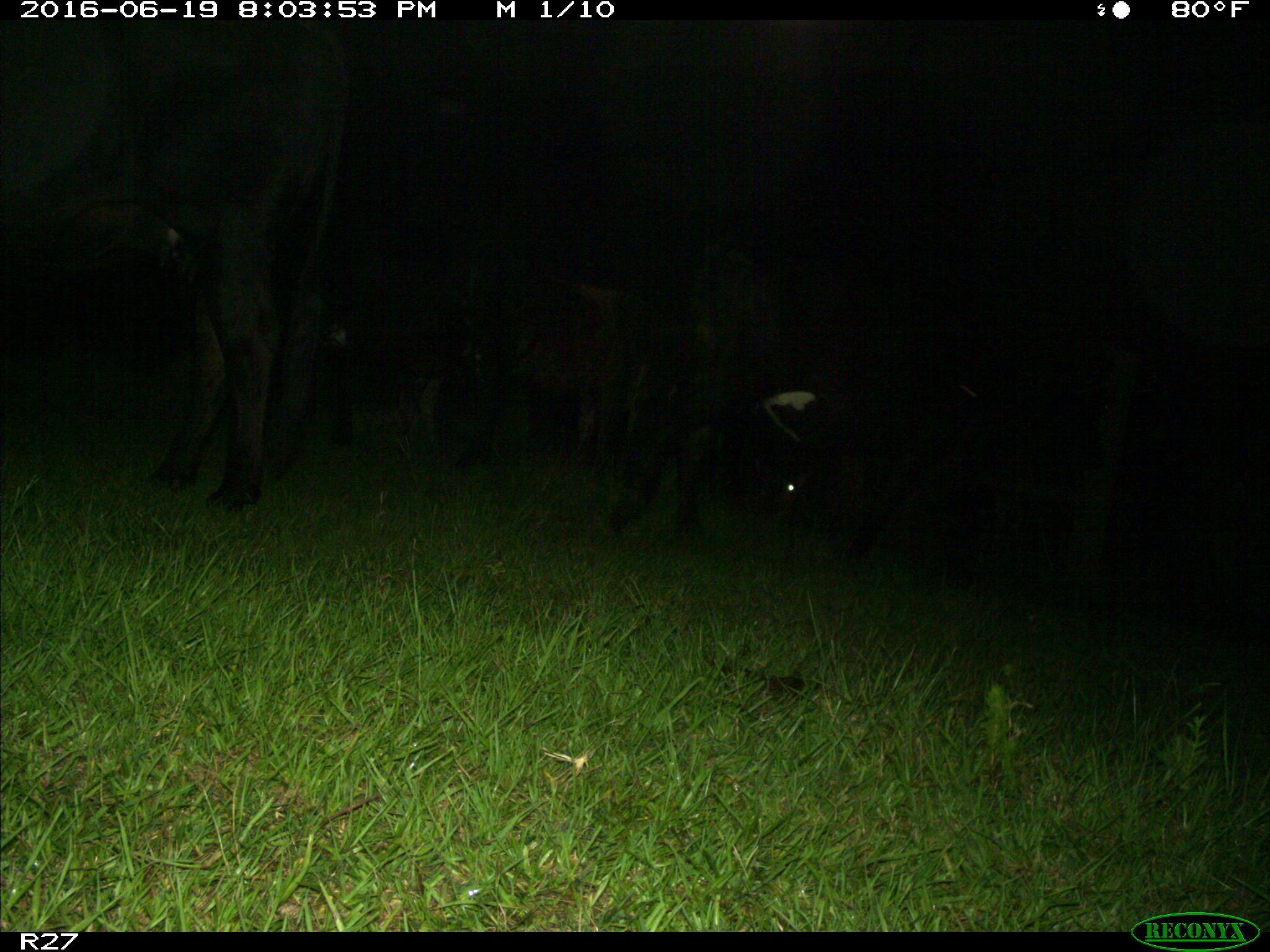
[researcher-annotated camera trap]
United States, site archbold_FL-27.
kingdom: Animalia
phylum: Chordata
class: Mammalia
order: Artiodactyla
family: Bovidae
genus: Bos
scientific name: Bos taurus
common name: domestic cow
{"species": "Bos taurus (domestic cow)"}